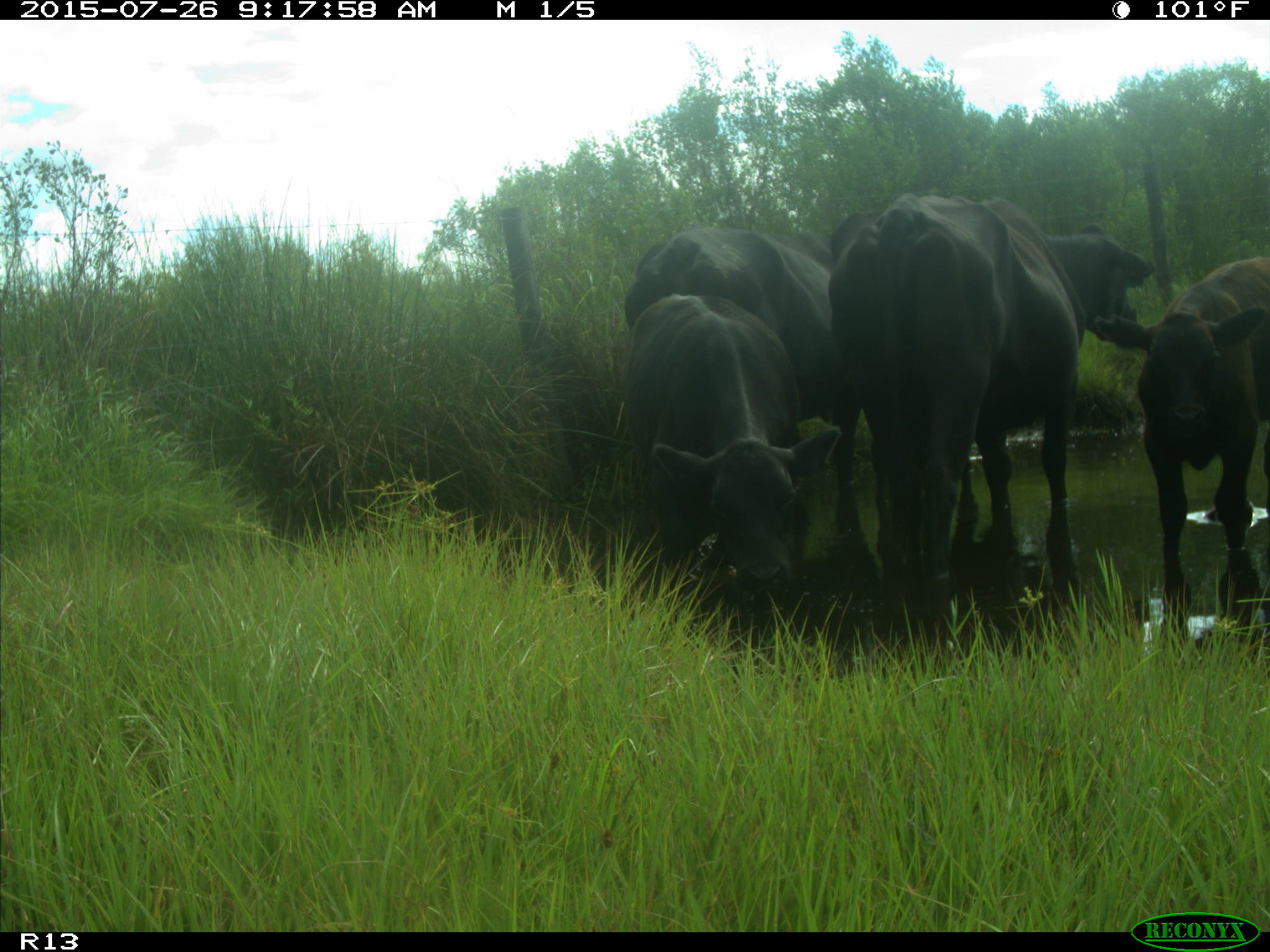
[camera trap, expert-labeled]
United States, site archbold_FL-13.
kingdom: Animalia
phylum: Chordata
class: Mammalia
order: Artiodactyla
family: Bovidae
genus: Bos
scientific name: Bos taurus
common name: domestic cow